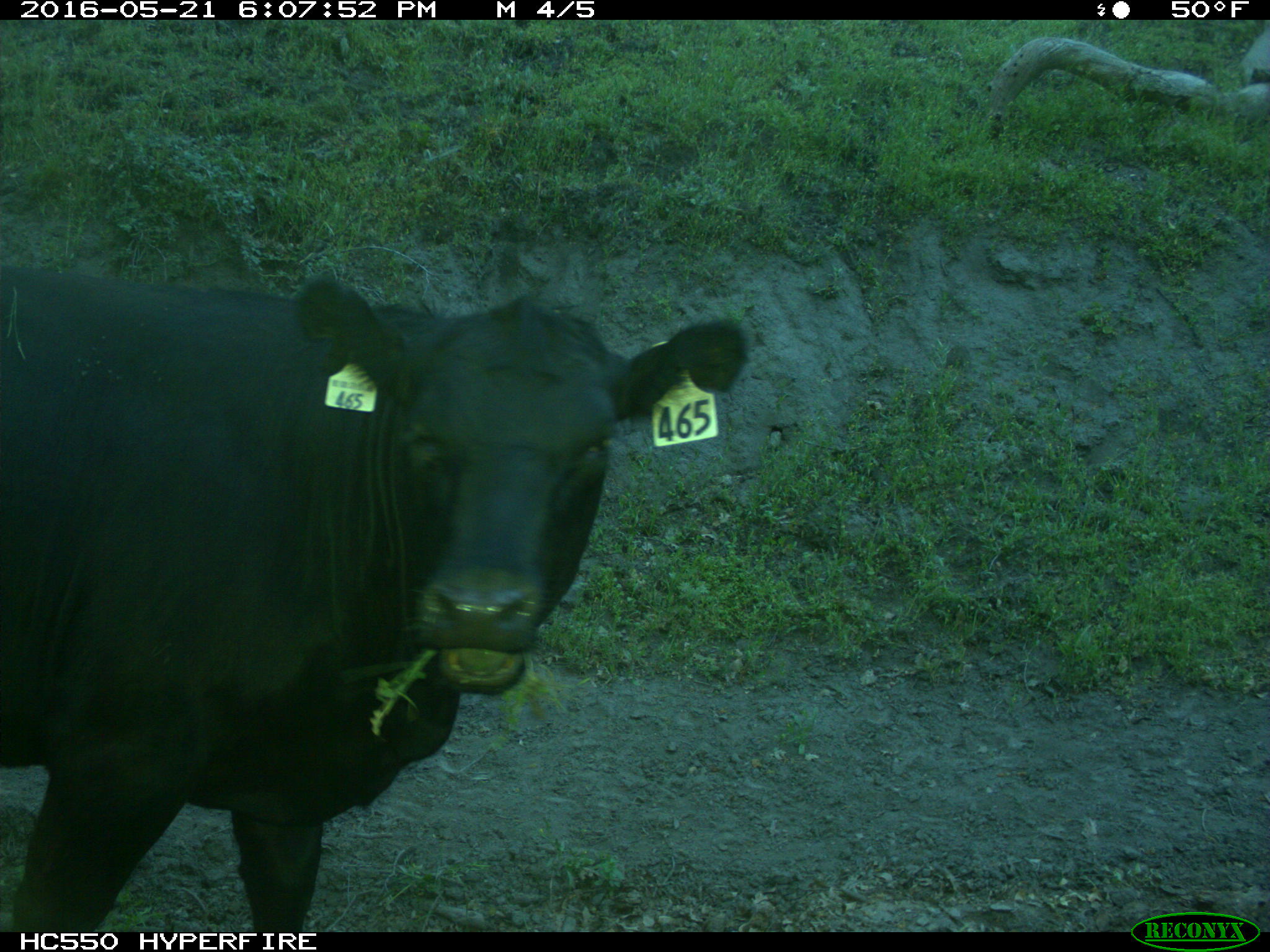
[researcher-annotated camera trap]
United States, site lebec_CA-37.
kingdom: Animalia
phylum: Chordata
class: Mammalia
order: Artiodactyla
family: Bovidae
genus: Bos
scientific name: Bos taurus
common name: domestic cow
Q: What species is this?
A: Bos taurus (domestic cow).